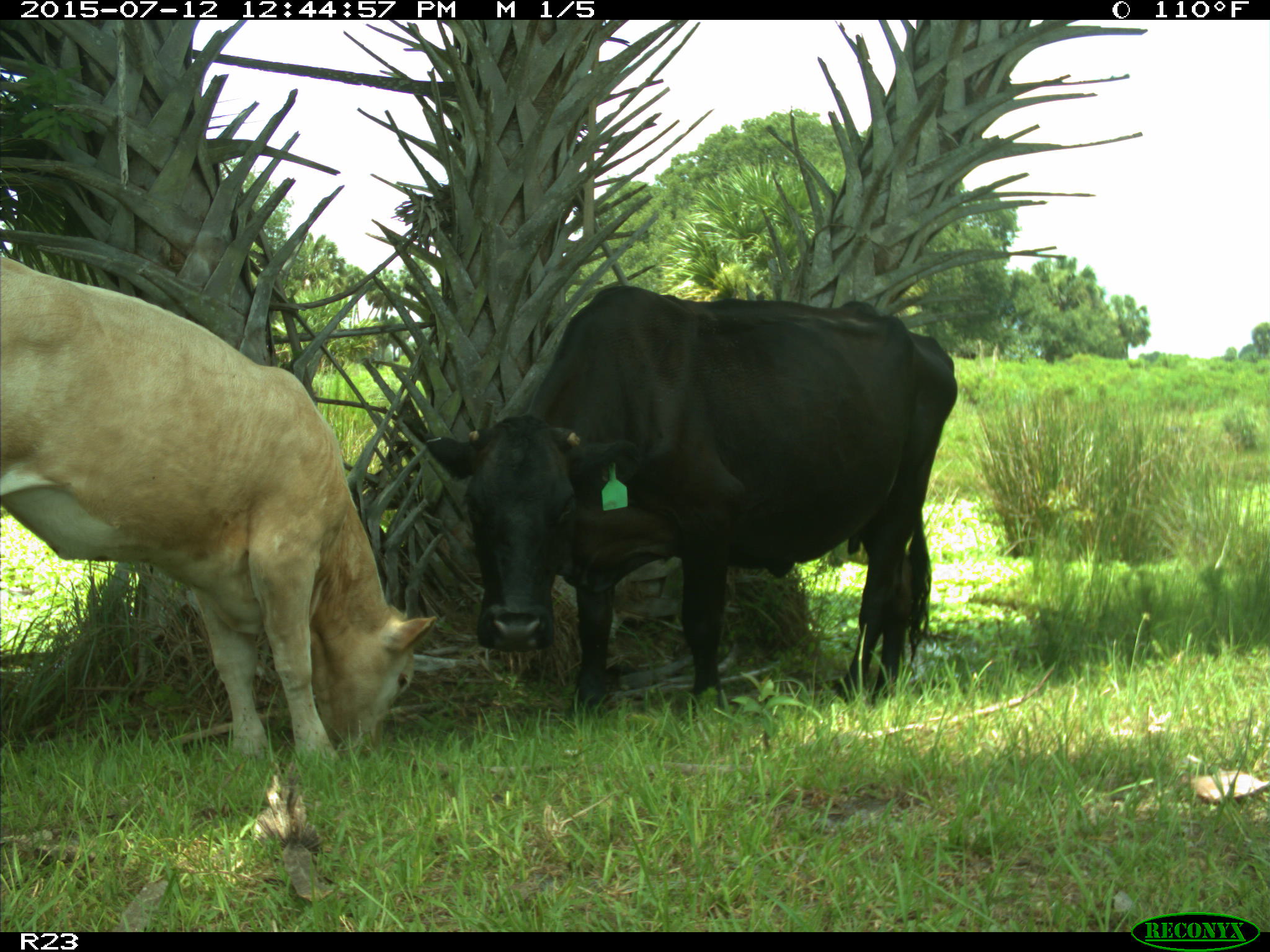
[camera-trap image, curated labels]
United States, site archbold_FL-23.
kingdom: Animalia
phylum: Chordata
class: Mammalia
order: Artiodactyla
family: Bovidae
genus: Bos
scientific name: Bos taurus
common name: domestic cow